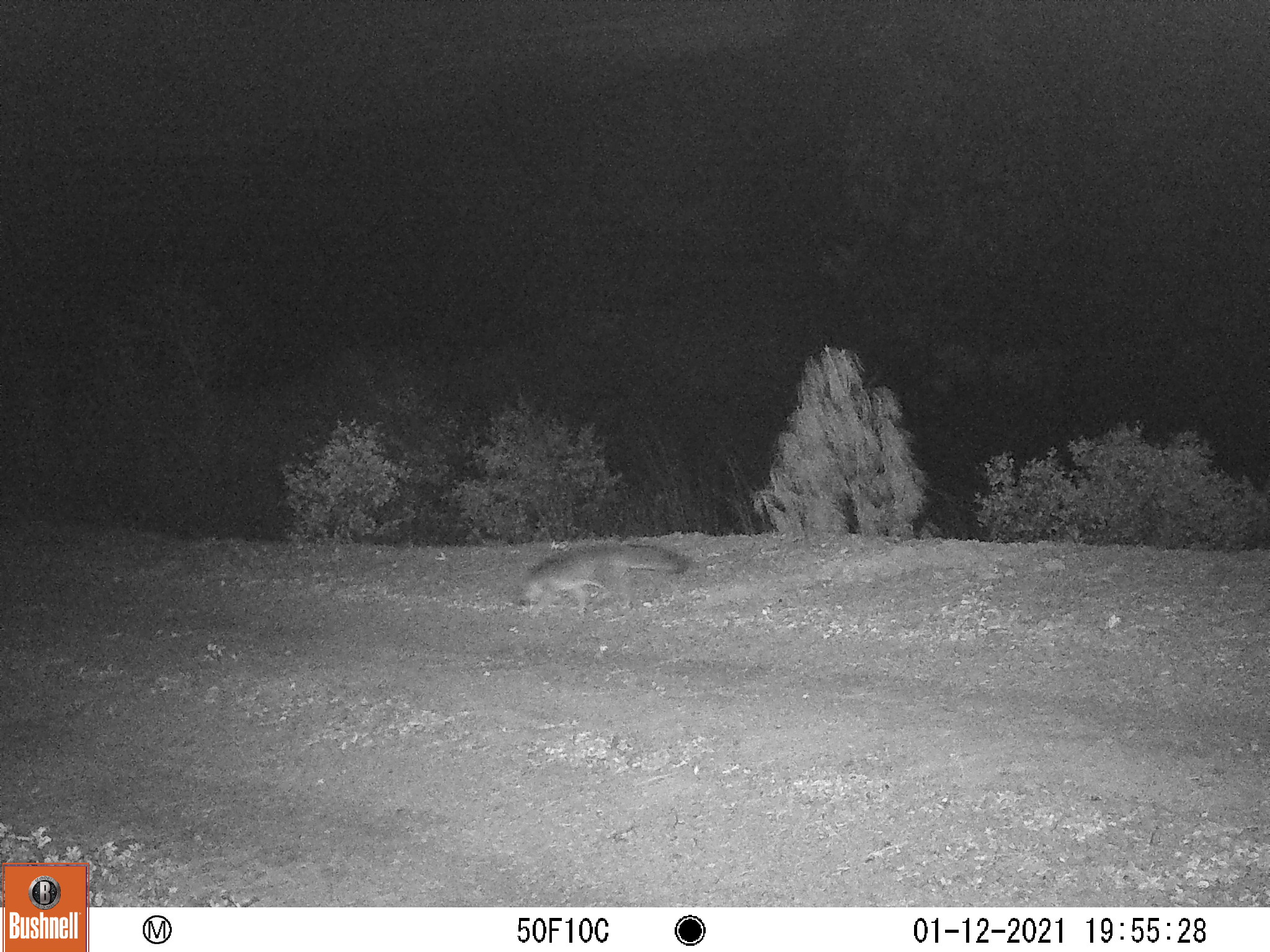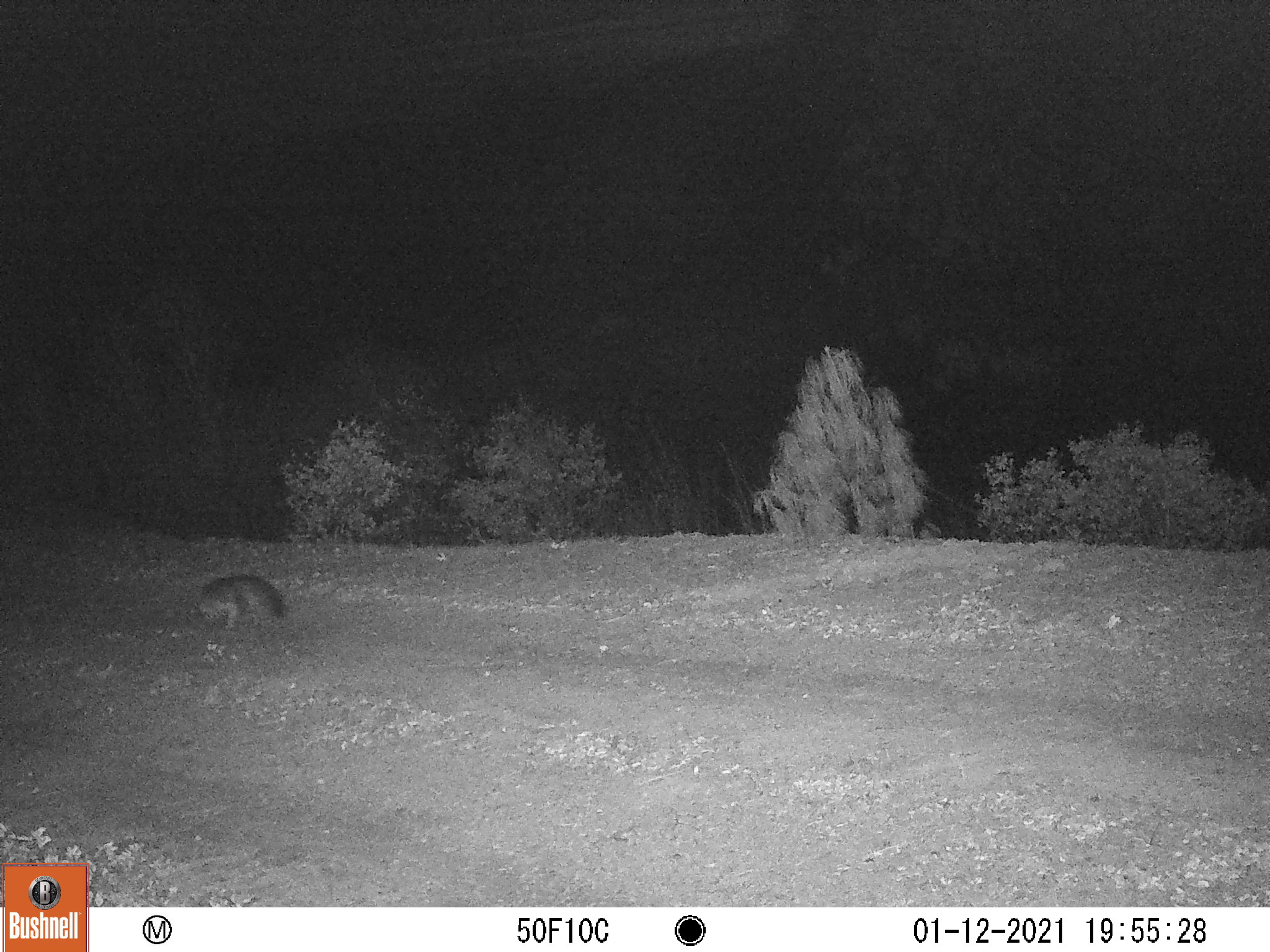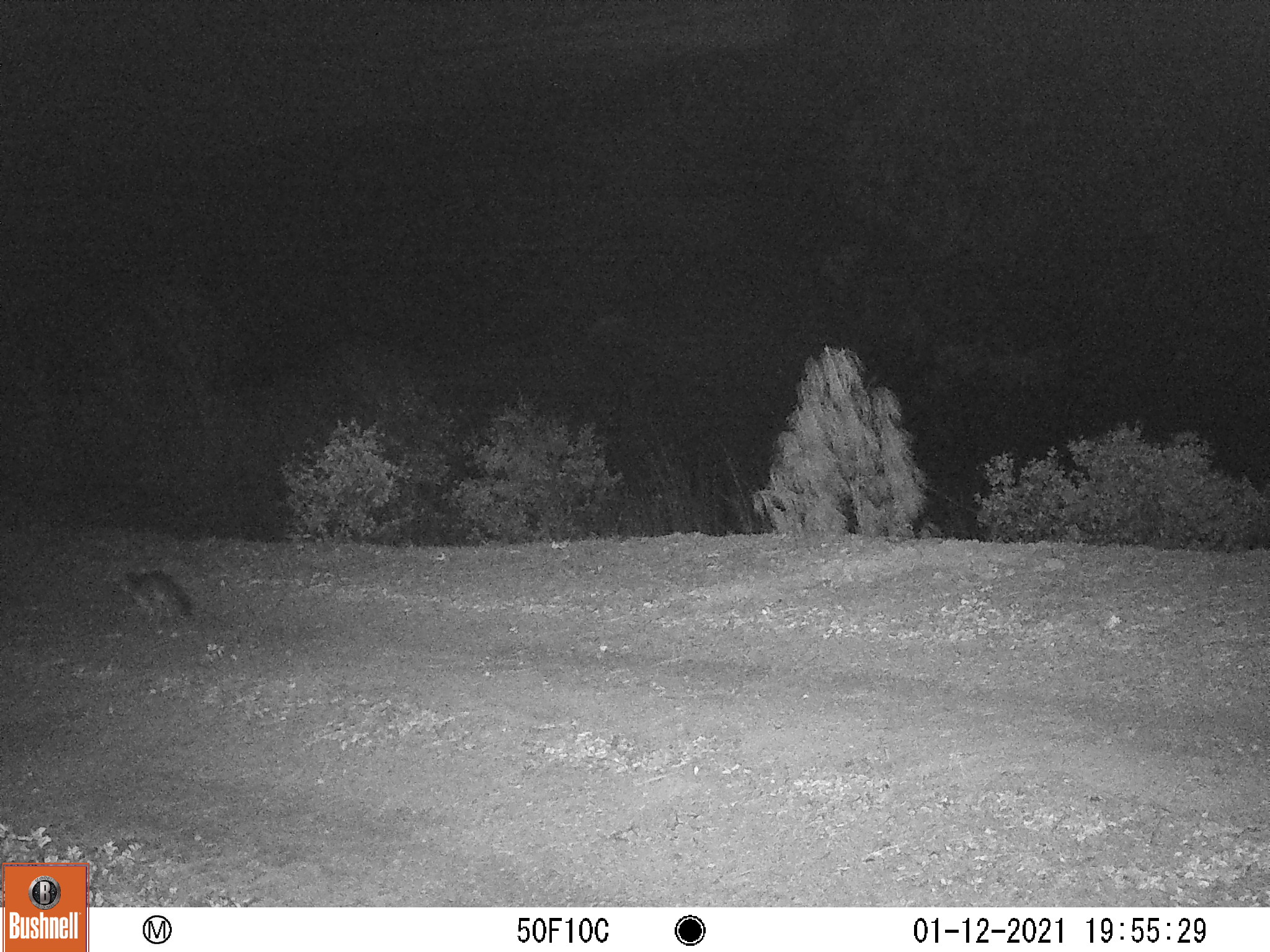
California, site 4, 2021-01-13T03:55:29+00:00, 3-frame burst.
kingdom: Animalia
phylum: Chordata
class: Mammalia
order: Carnivora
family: Canidae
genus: Urocyon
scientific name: Urocyon cinereoargenteus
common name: gray fox